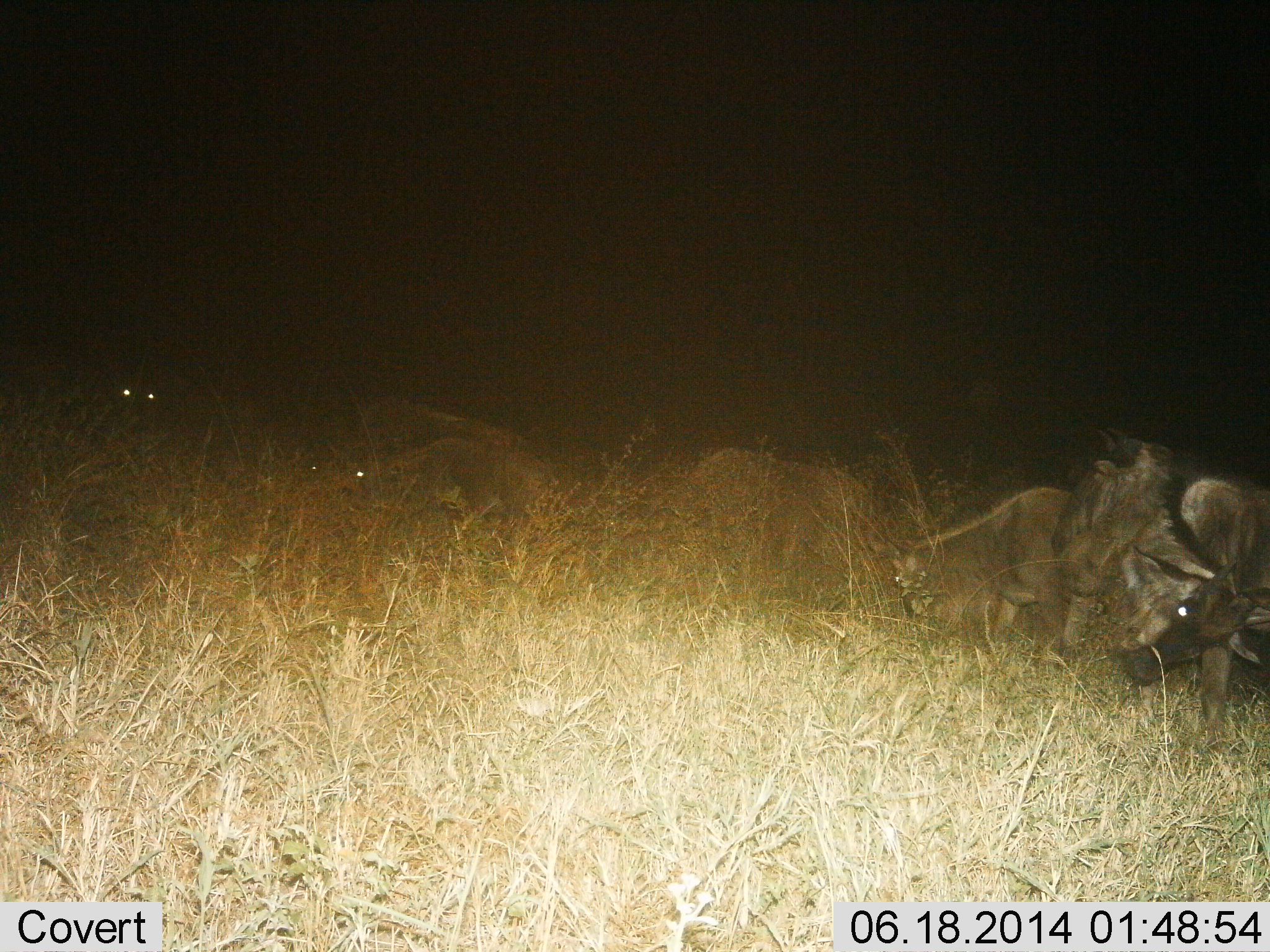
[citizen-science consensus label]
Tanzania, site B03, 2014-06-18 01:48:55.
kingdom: Animalia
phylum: Chordata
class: Mammalia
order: Artiodactyla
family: Bovidae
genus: Connochaetes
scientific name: Connochaetes taurinus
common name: blue wildebeest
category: wildebeest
Wildebeest (blue wildebeest) (Connochaetes taurinus), count 4. Behavior (volunteer vote fractions): standing 38%, resting 6%, moving 31%, interacting 31%. Young present (vote fraction): 0%. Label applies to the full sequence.